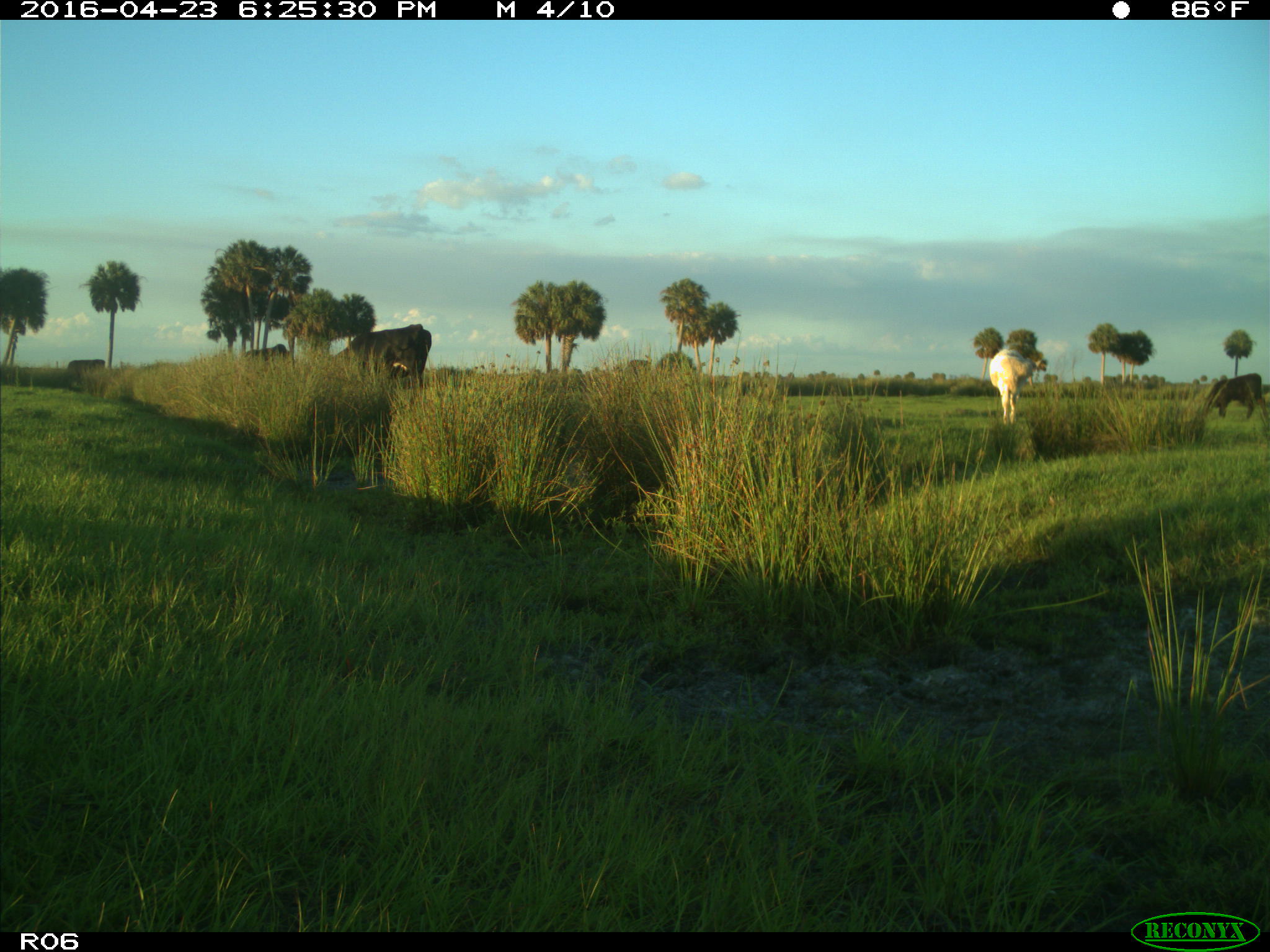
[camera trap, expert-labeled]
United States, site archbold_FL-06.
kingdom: Animalia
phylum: Chordata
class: Mammalia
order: Artiodactyla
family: Bovidae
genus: Bos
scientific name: Bos taurus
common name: domestic cow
Bos taurus (domestic cow).